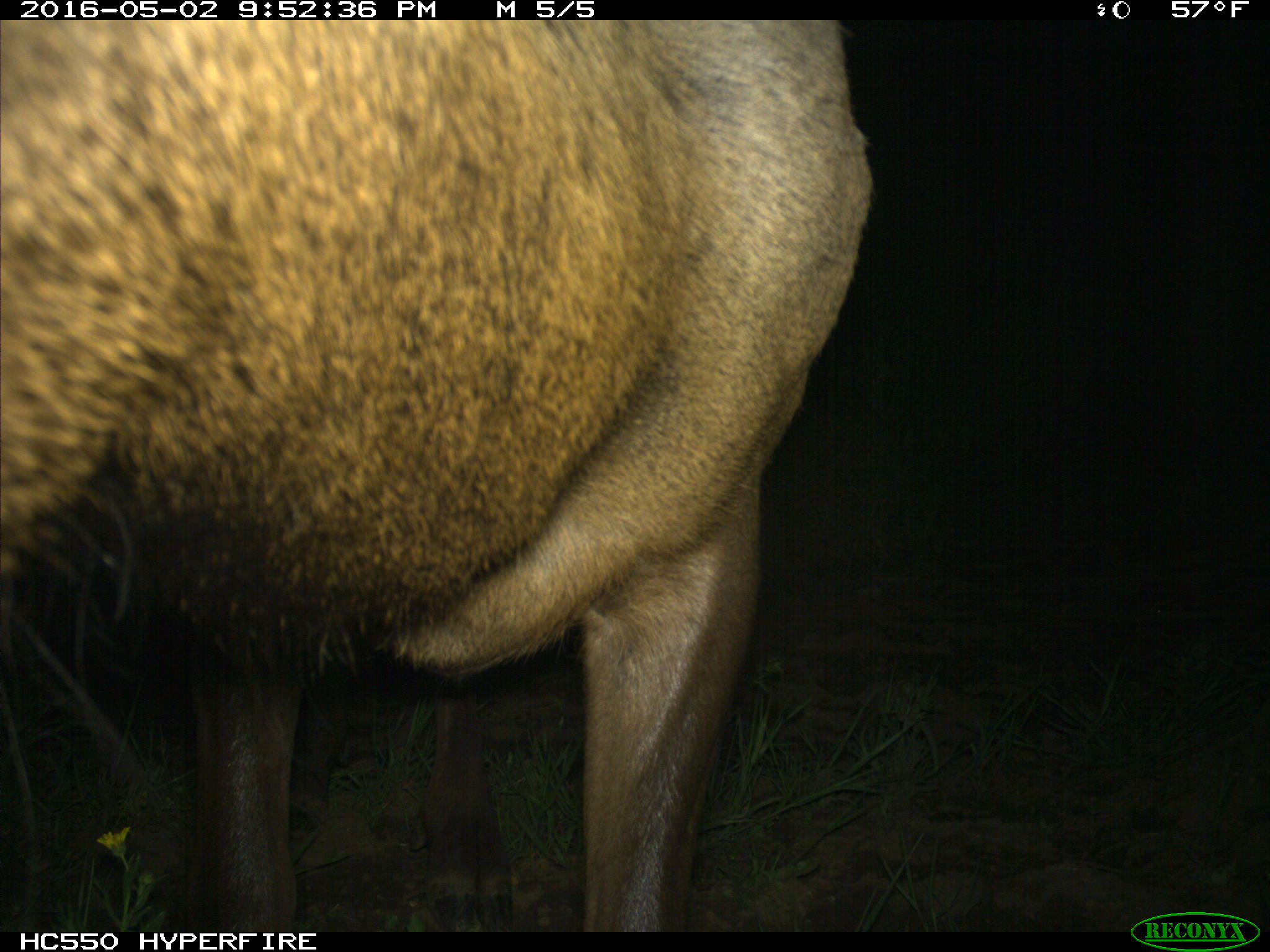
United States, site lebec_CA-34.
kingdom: Animalia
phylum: Chordata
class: Mammalia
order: Artiodactyla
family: Cervidae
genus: Cervus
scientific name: Cervus canadensis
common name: elk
Cervus canadensis (elk).